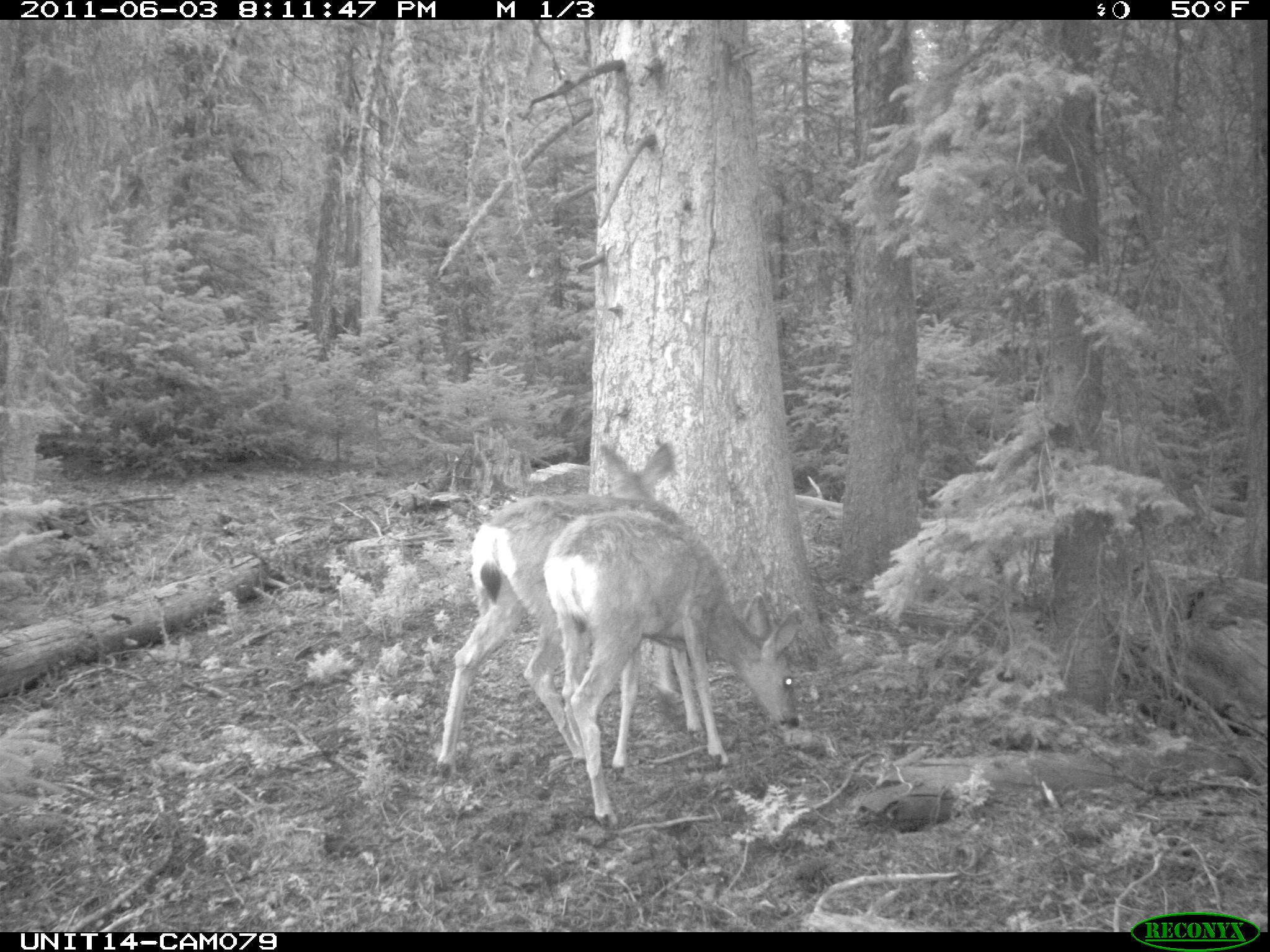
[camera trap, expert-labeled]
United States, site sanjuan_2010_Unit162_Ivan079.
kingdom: Animalia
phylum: Chordata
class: Mammalia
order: Artiodactyla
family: Cervidae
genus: Odocoileus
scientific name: Odocoileus hemionus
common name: mule deer